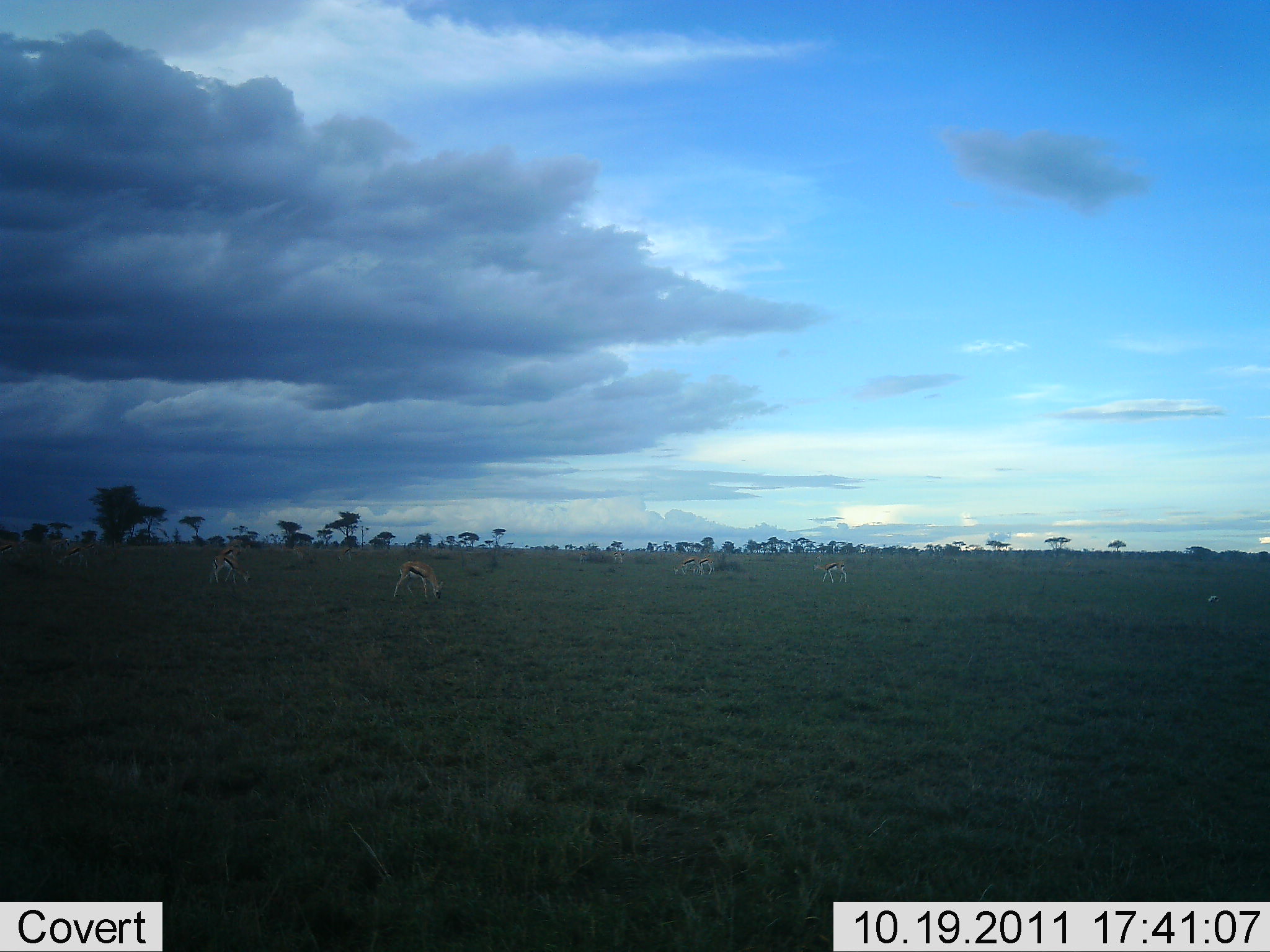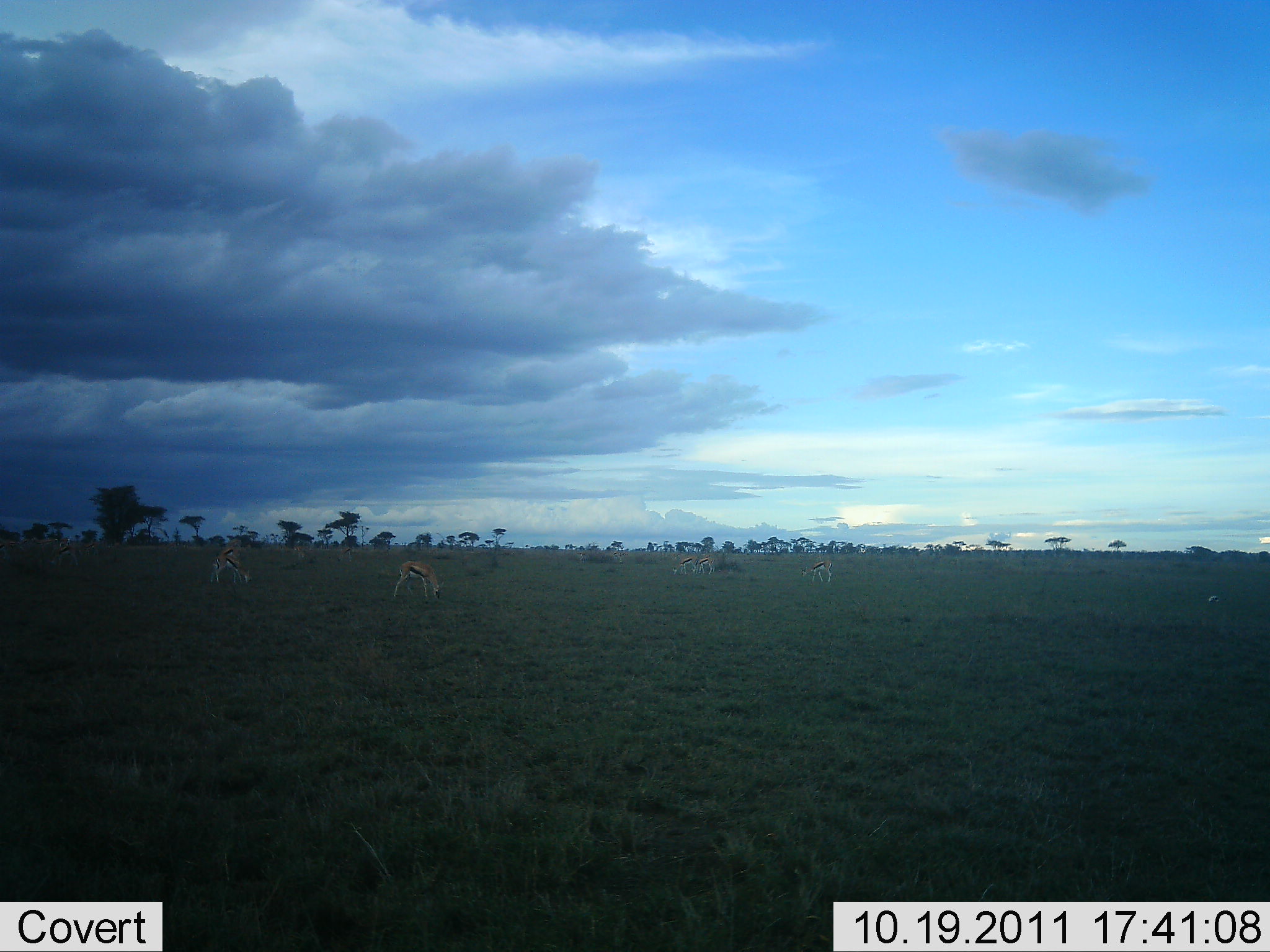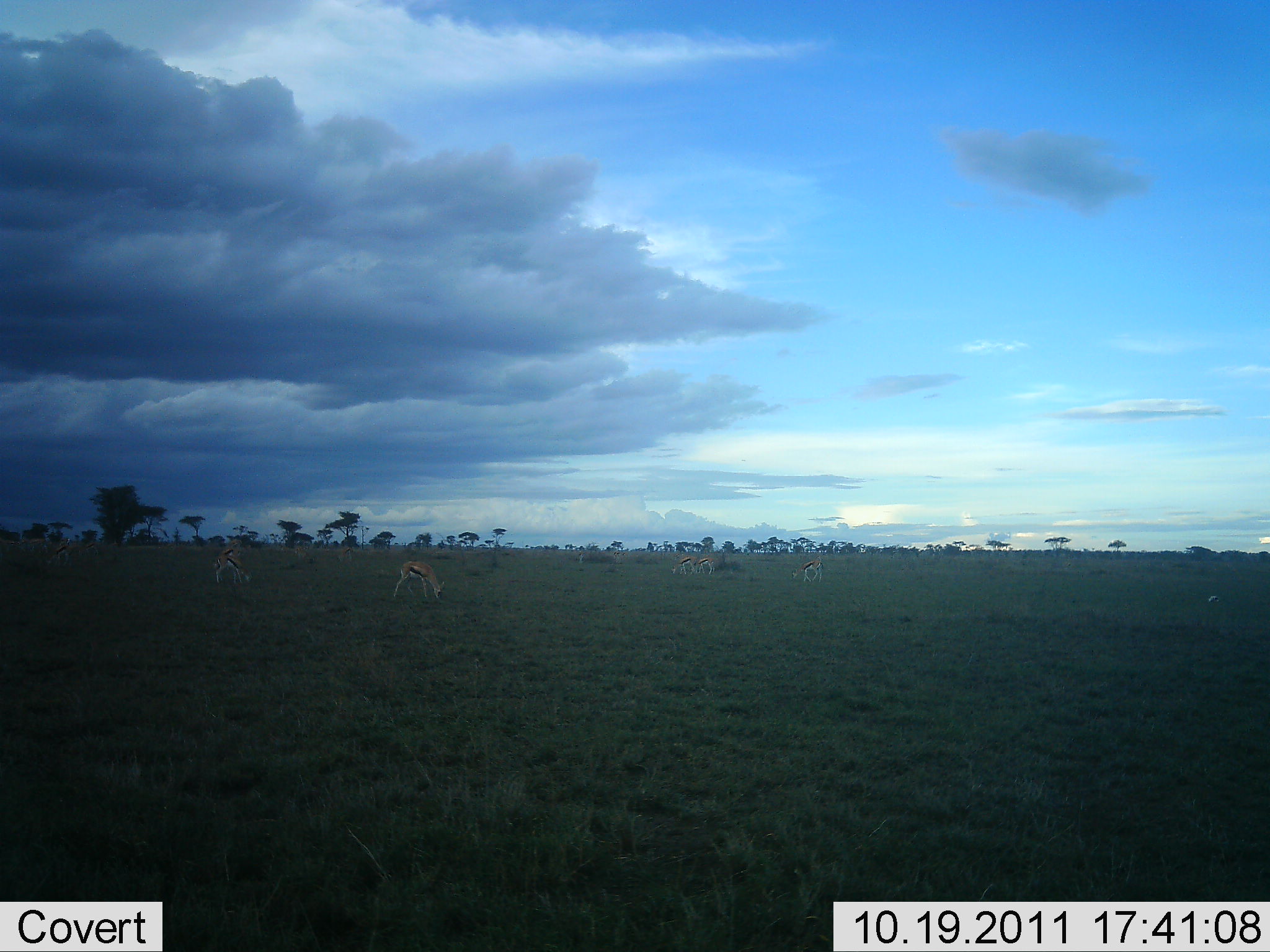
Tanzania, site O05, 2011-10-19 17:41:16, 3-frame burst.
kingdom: Animalia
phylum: Chordata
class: Mammalia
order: Artiodactyla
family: Bovidae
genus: Eudorcas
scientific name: Eudorcas thomsonii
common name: thomson's gazelle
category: gazellethomsons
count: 6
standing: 50%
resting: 0%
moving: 8%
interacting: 8%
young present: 0%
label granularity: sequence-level